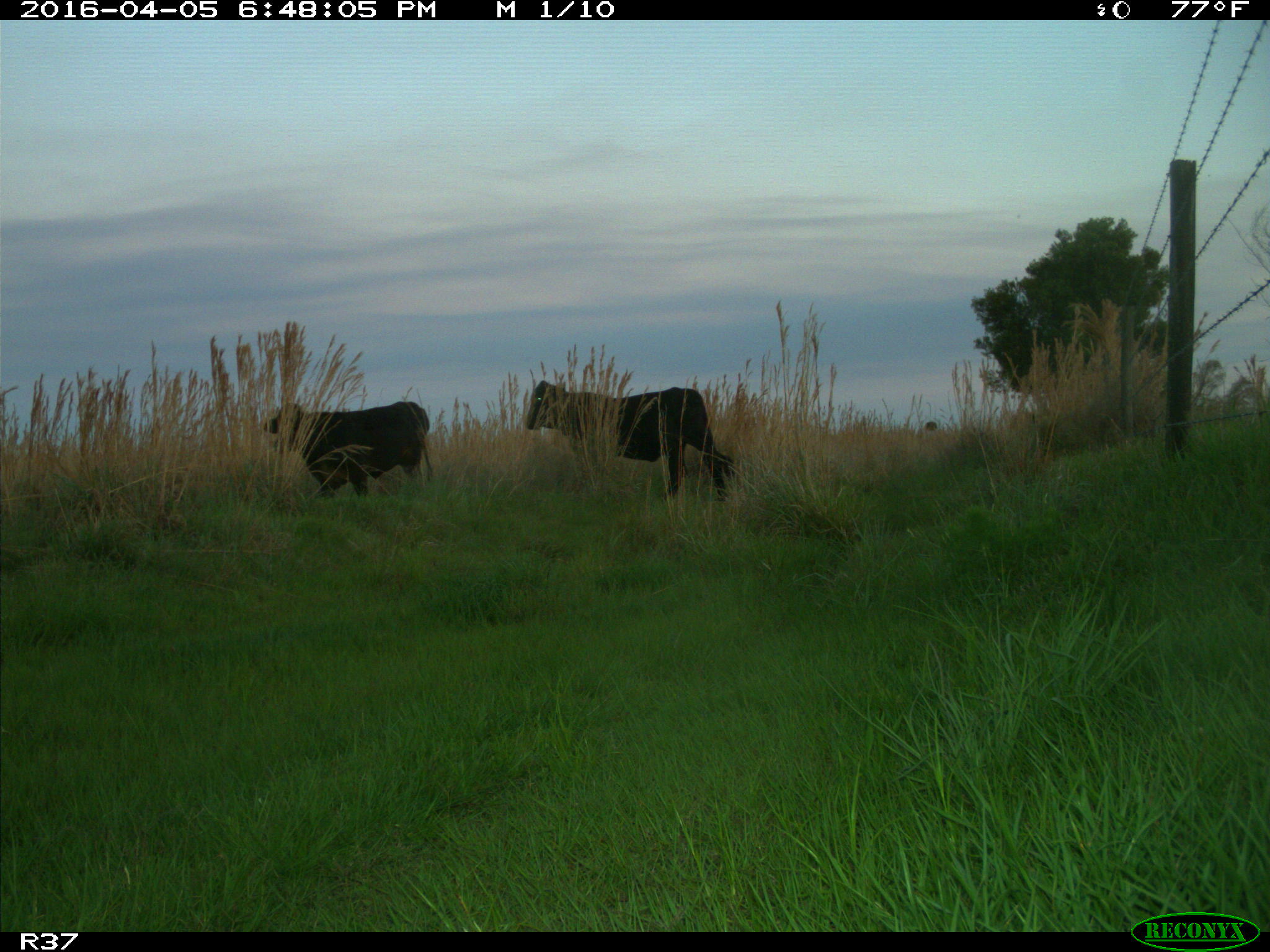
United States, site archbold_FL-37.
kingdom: Animalia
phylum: Chordata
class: Mammalia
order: Artiodactyla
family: Bovidae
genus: Bos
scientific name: Bos taurus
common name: domestic cow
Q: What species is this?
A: Bos taurus (domestic cow).